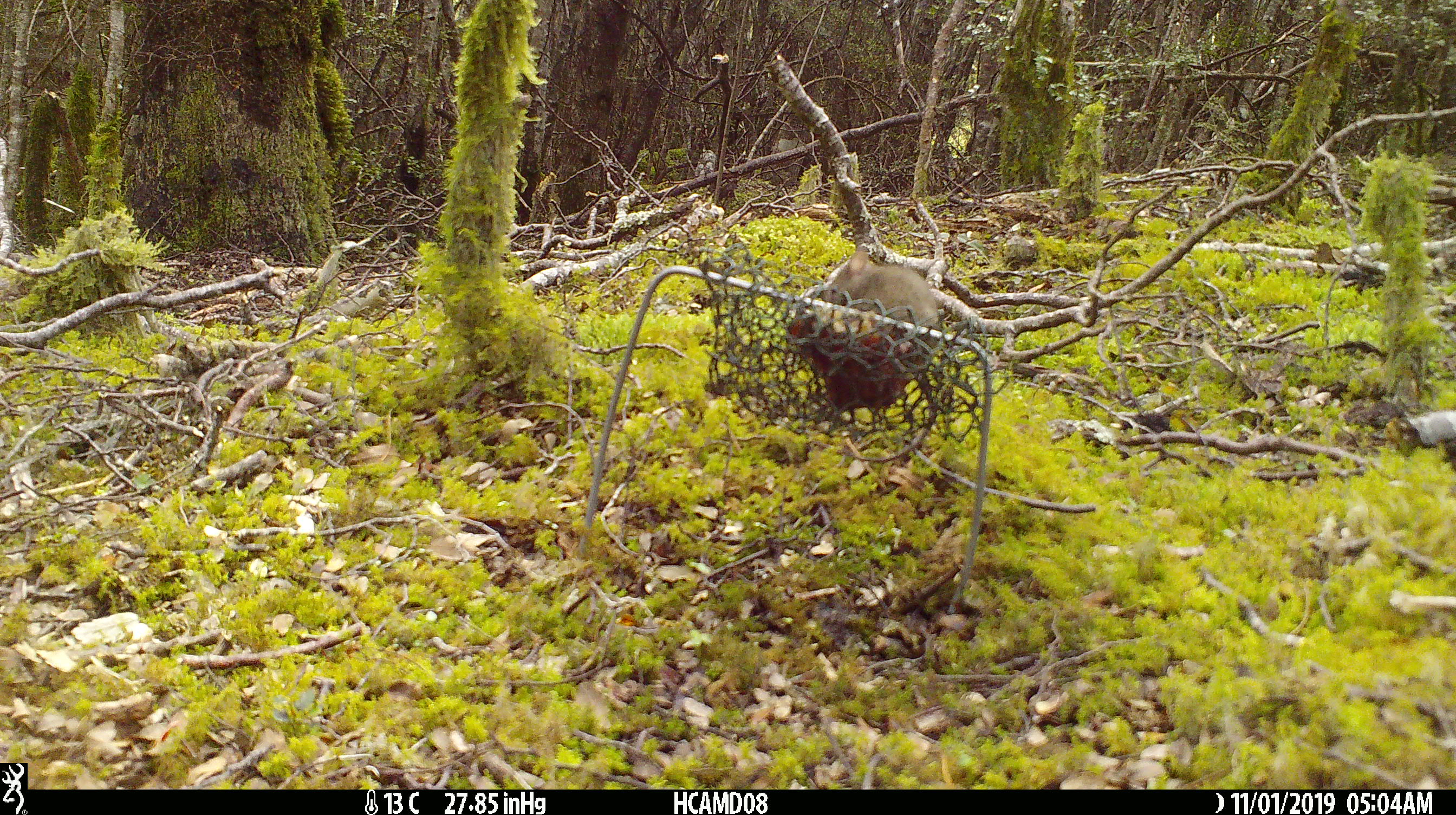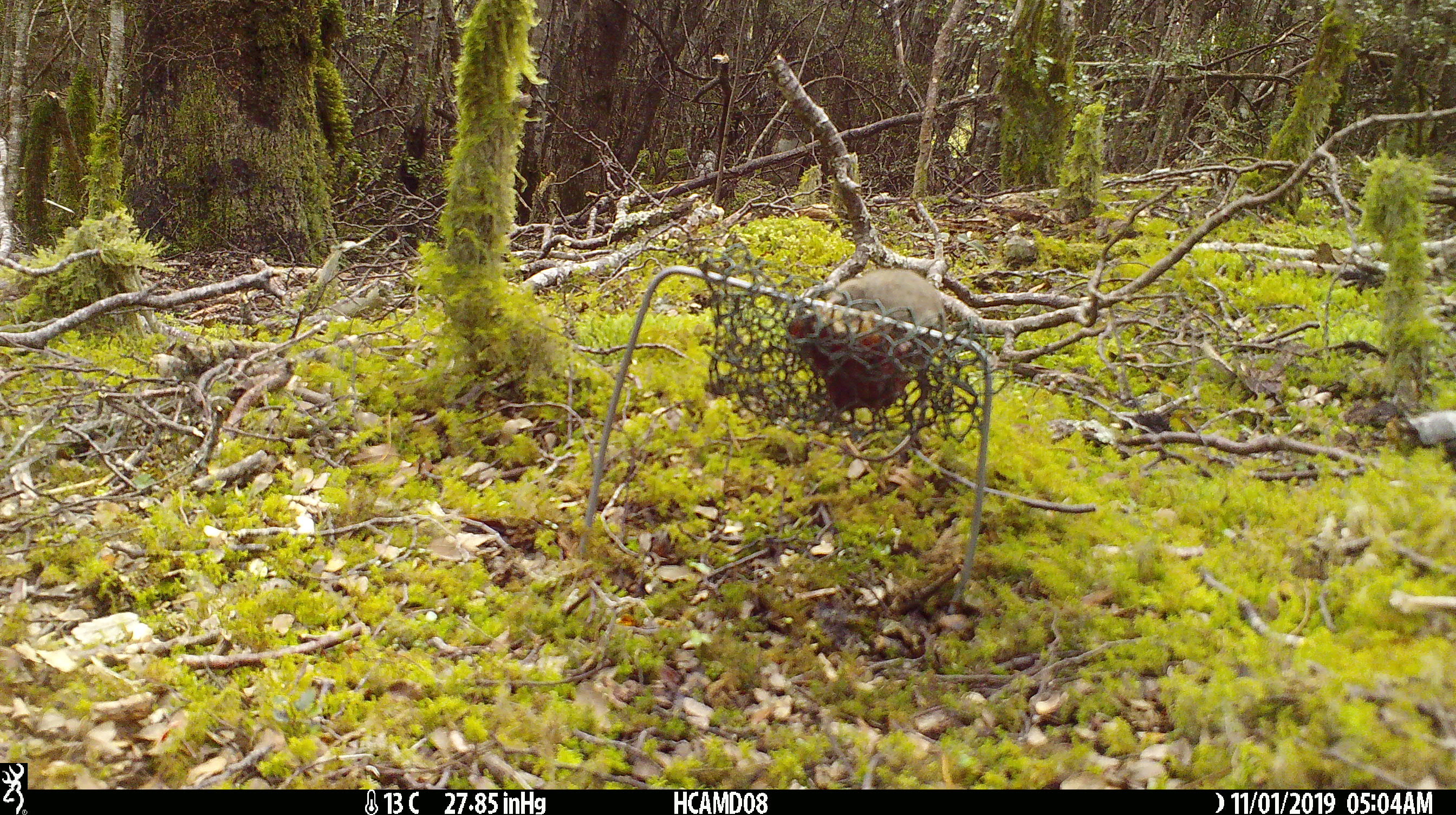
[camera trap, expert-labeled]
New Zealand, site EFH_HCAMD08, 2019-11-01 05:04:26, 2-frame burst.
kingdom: Animalia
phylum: Chordata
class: Mammalia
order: Rodentia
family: Muridae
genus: Mus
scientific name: Mus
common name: mouse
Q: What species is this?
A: Mouse (Mus).